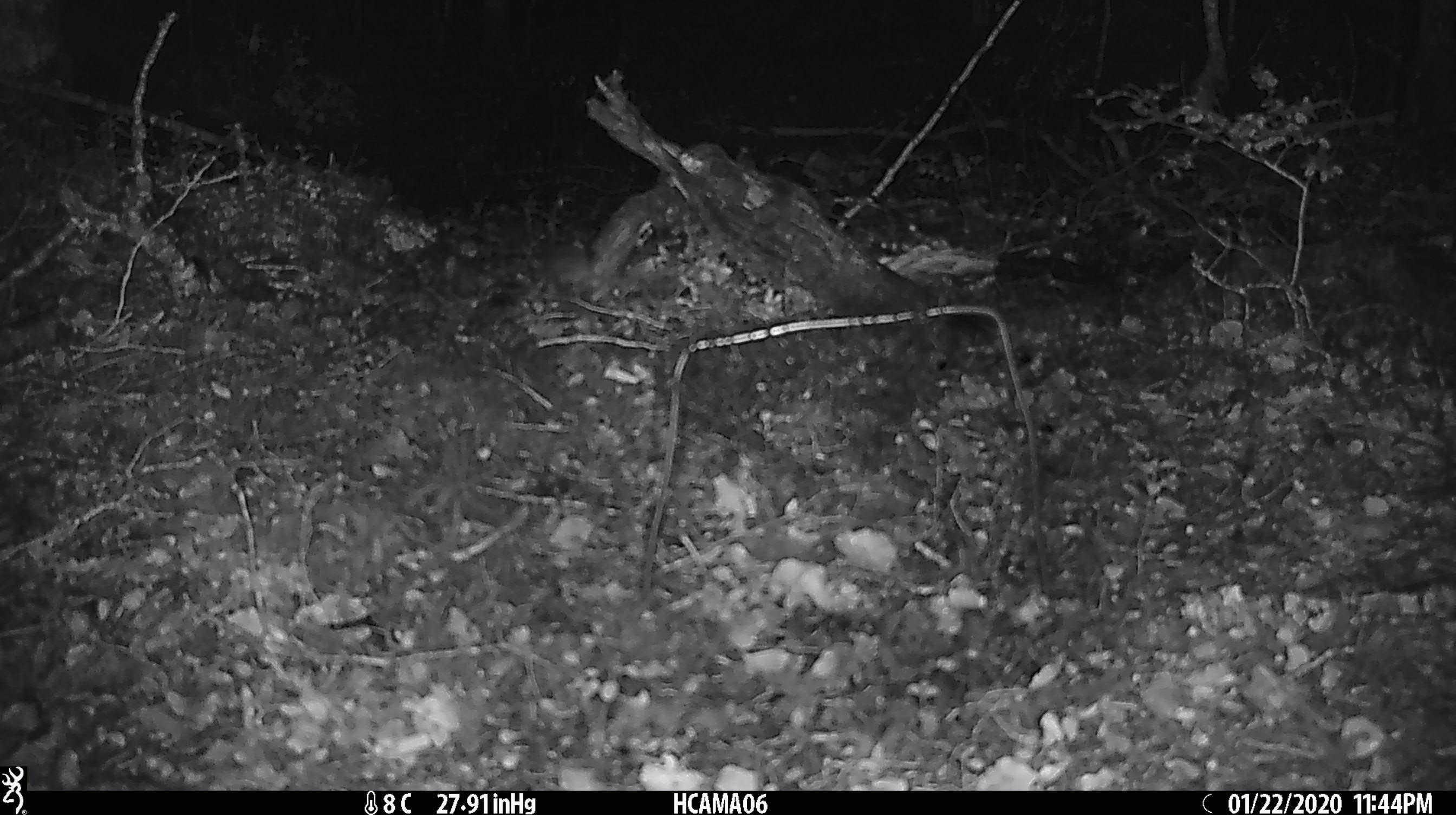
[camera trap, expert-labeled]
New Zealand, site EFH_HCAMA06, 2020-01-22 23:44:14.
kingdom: Animalia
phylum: Chordata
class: Mammalia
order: Rodentia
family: Muridae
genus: Mus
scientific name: Mus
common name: mouse